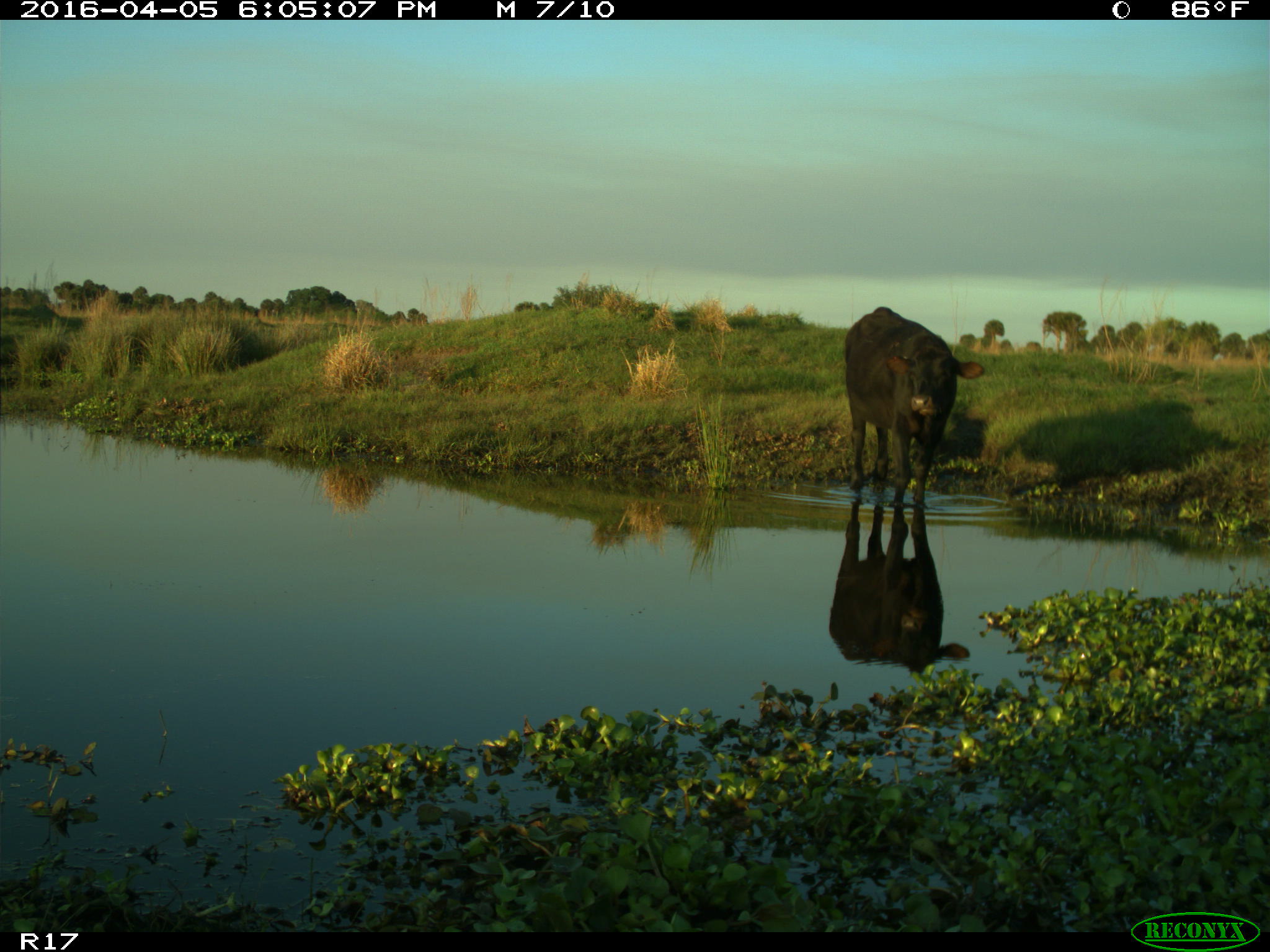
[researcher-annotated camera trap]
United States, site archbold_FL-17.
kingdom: Animalia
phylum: Chordata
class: Mammalia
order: Artiodactyla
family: Bovidae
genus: Bos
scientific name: Bos taurus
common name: domestic cow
Bos taurus (domestic cow).